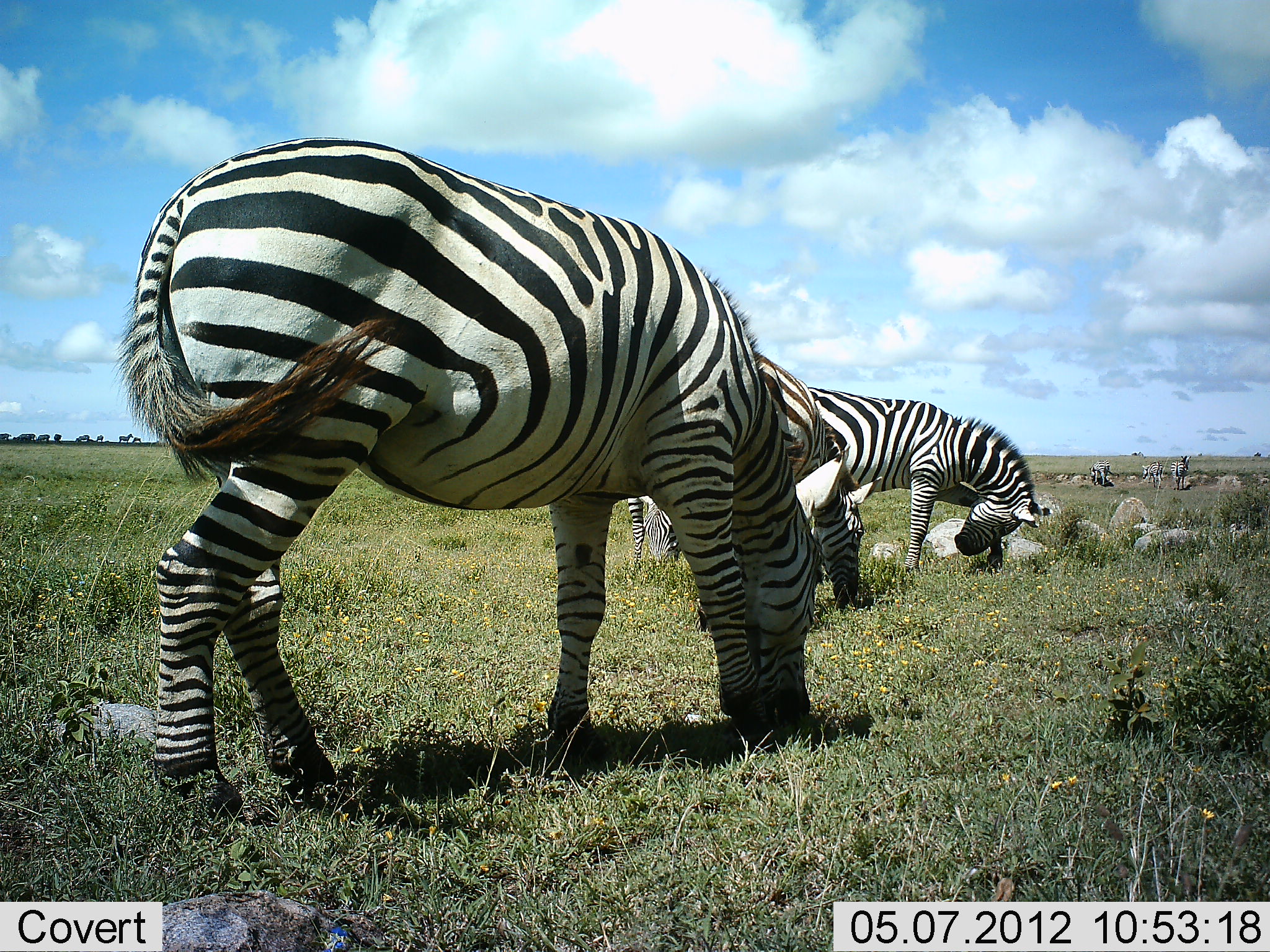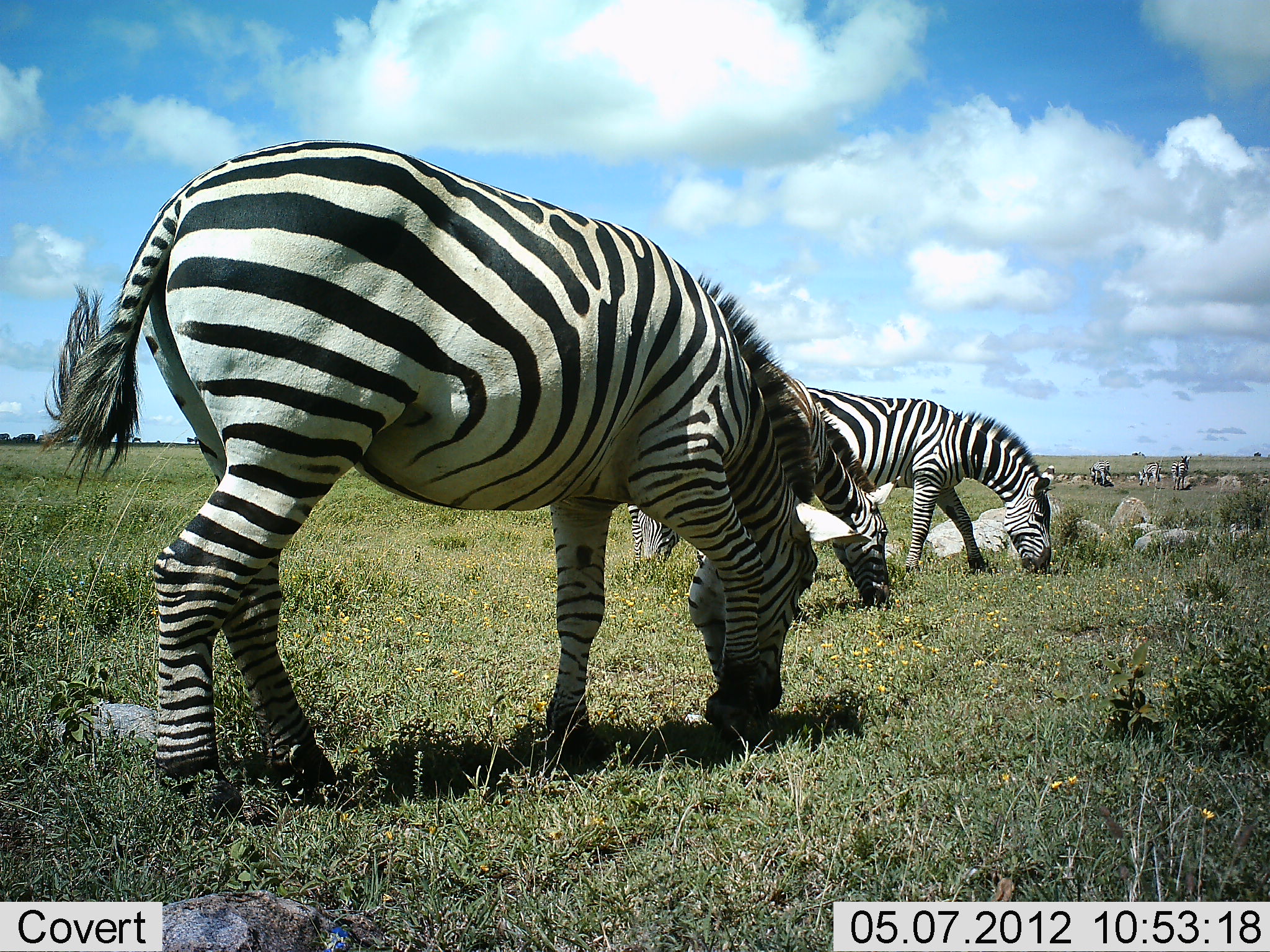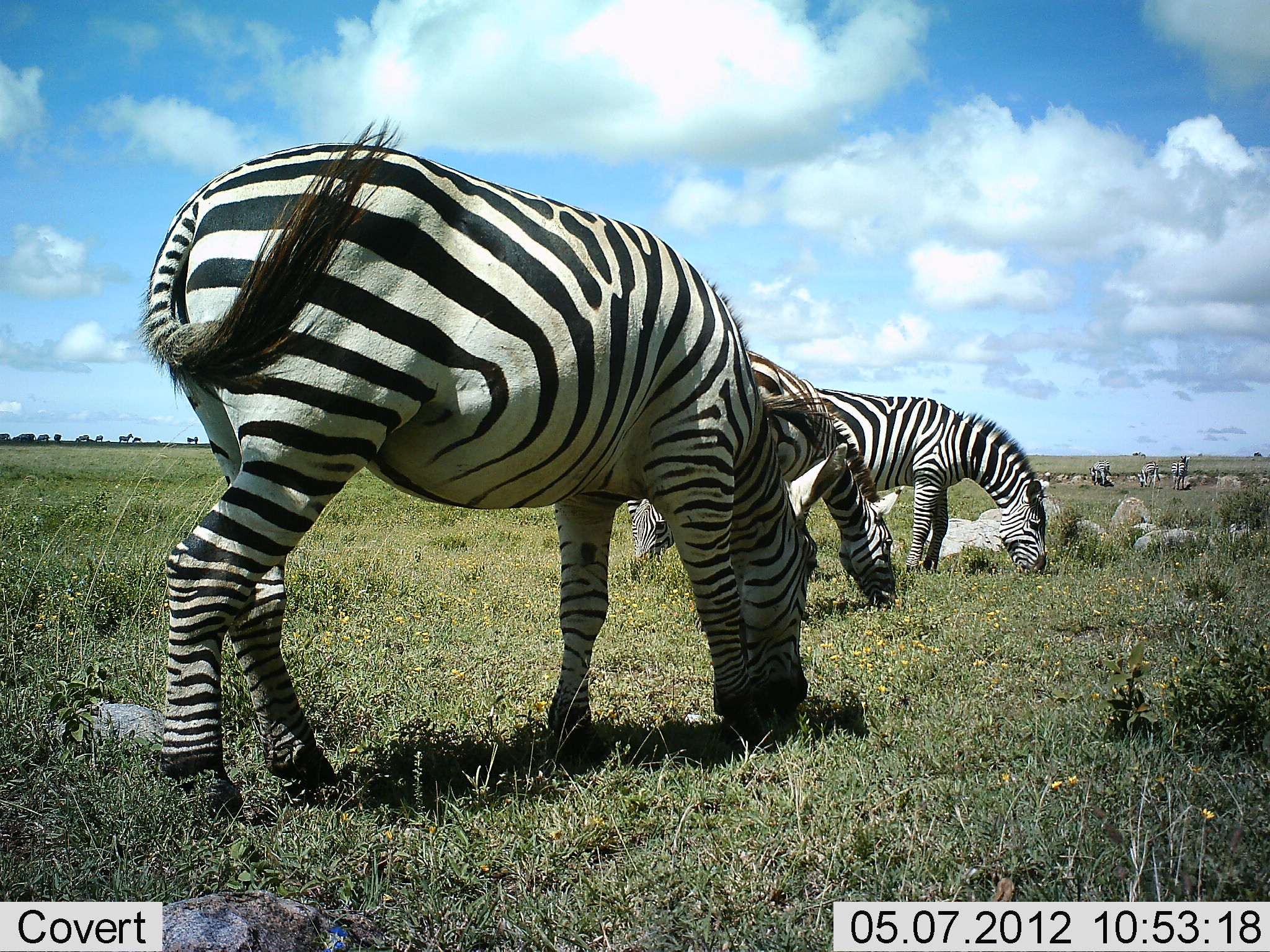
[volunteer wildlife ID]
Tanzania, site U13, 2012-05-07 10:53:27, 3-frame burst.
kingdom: Animalia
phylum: Chordata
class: Mammalia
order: Perissodactyla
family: Equidae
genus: Equus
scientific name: Equus quagga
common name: plains zebra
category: zebra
Zebra (plains zebra) (Equus quagga), count 5. Behavior (volunteer vote fractions): standing 36%, resting 0%, moving 9%, interacting 0%. Young present (vote fraction): 0%. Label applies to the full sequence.